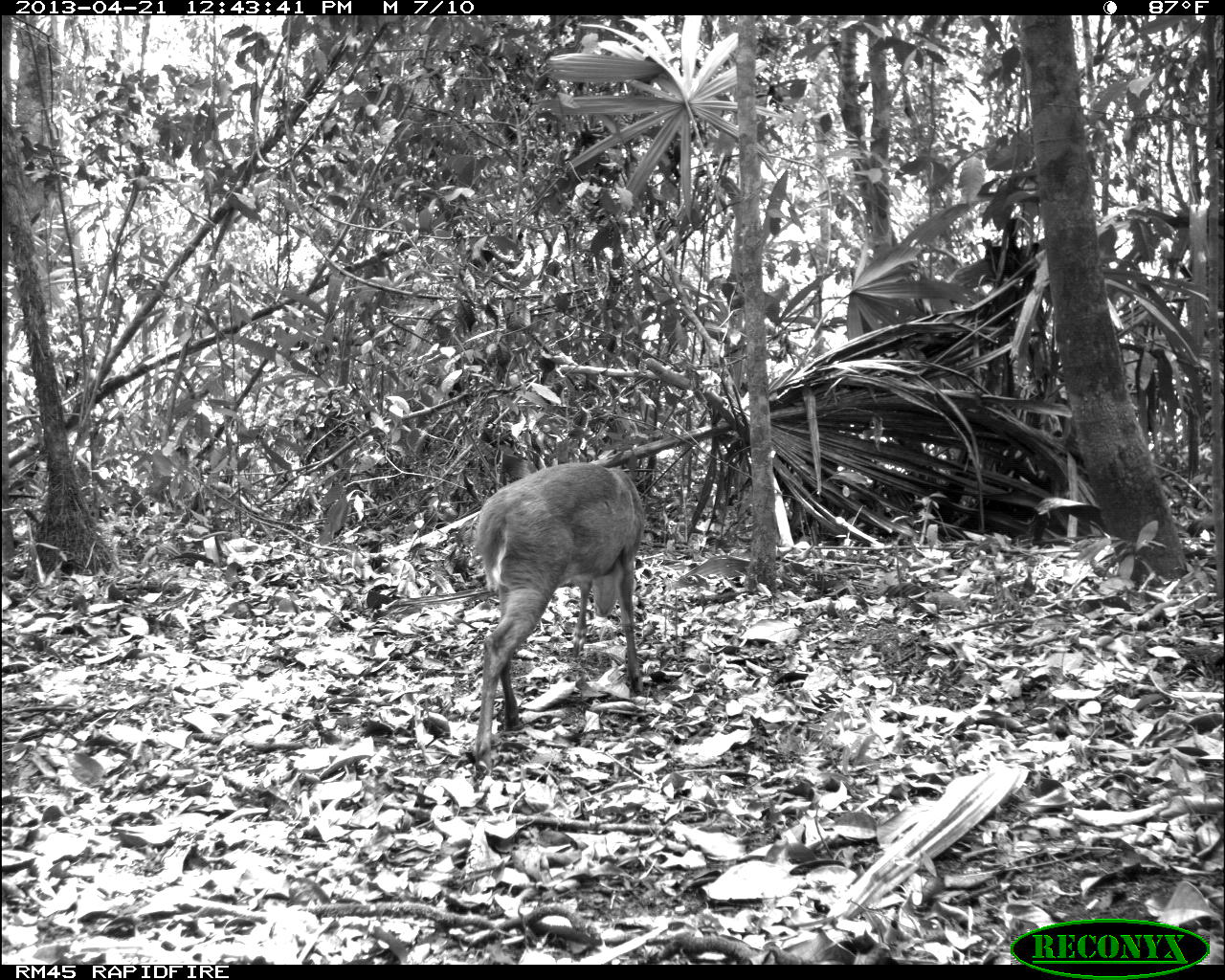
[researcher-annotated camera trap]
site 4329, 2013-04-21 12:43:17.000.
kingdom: Animalia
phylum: Chordata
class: Mammalia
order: Artiodactyla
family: Cervidae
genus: Mazama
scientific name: Mazama temama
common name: central american red brocket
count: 1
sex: female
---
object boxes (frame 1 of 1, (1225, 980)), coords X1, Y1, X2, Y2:
mazama temama: 473, 460, 647, 776